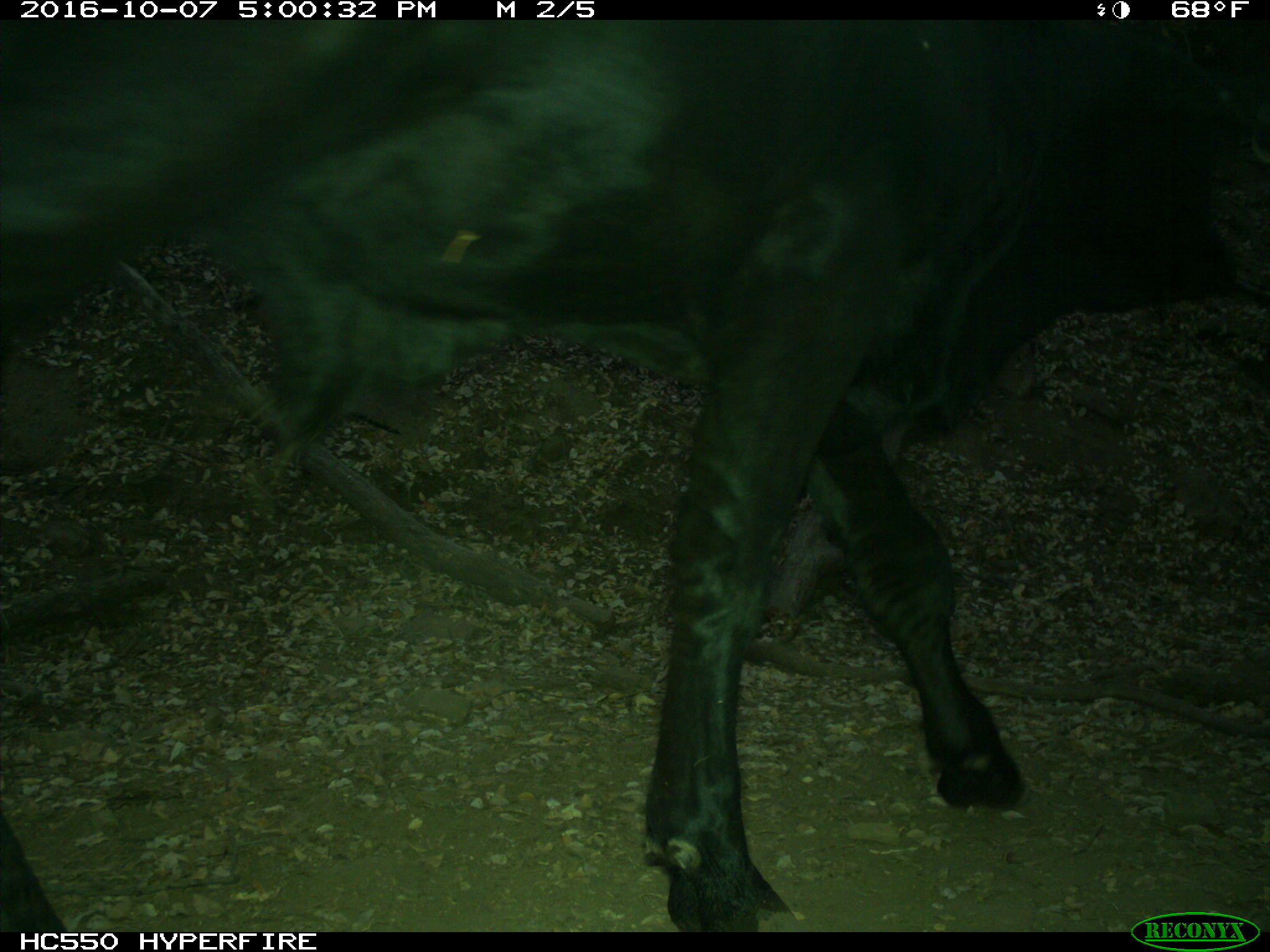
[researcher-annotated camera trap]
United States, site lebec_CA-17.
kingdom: Animalia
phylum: Chordata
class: Mammalia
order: Artiodactyla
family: Bovidae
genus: Bos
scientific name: Bos taurus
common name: domestic cow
Bos taurus (domestic cow).